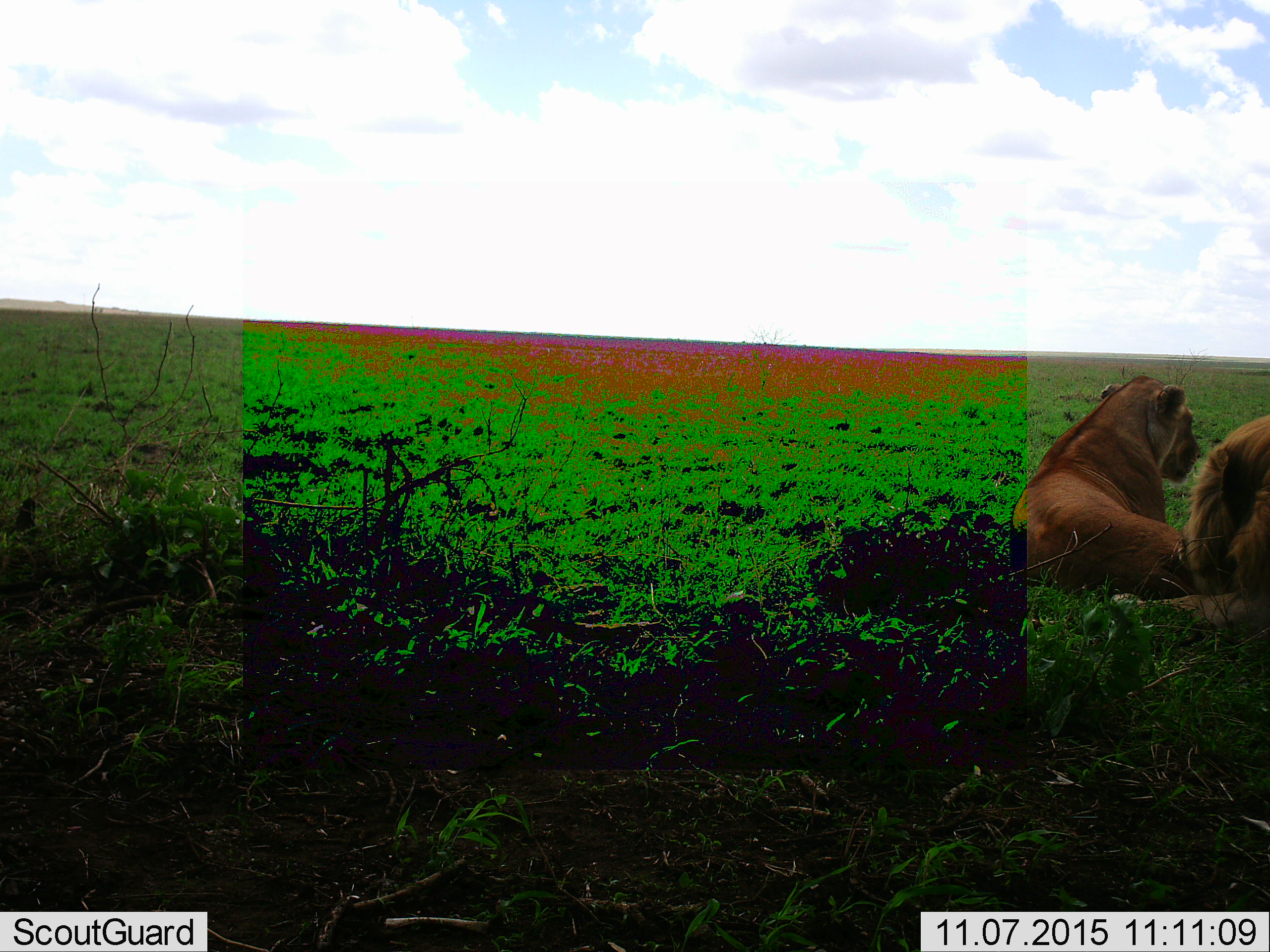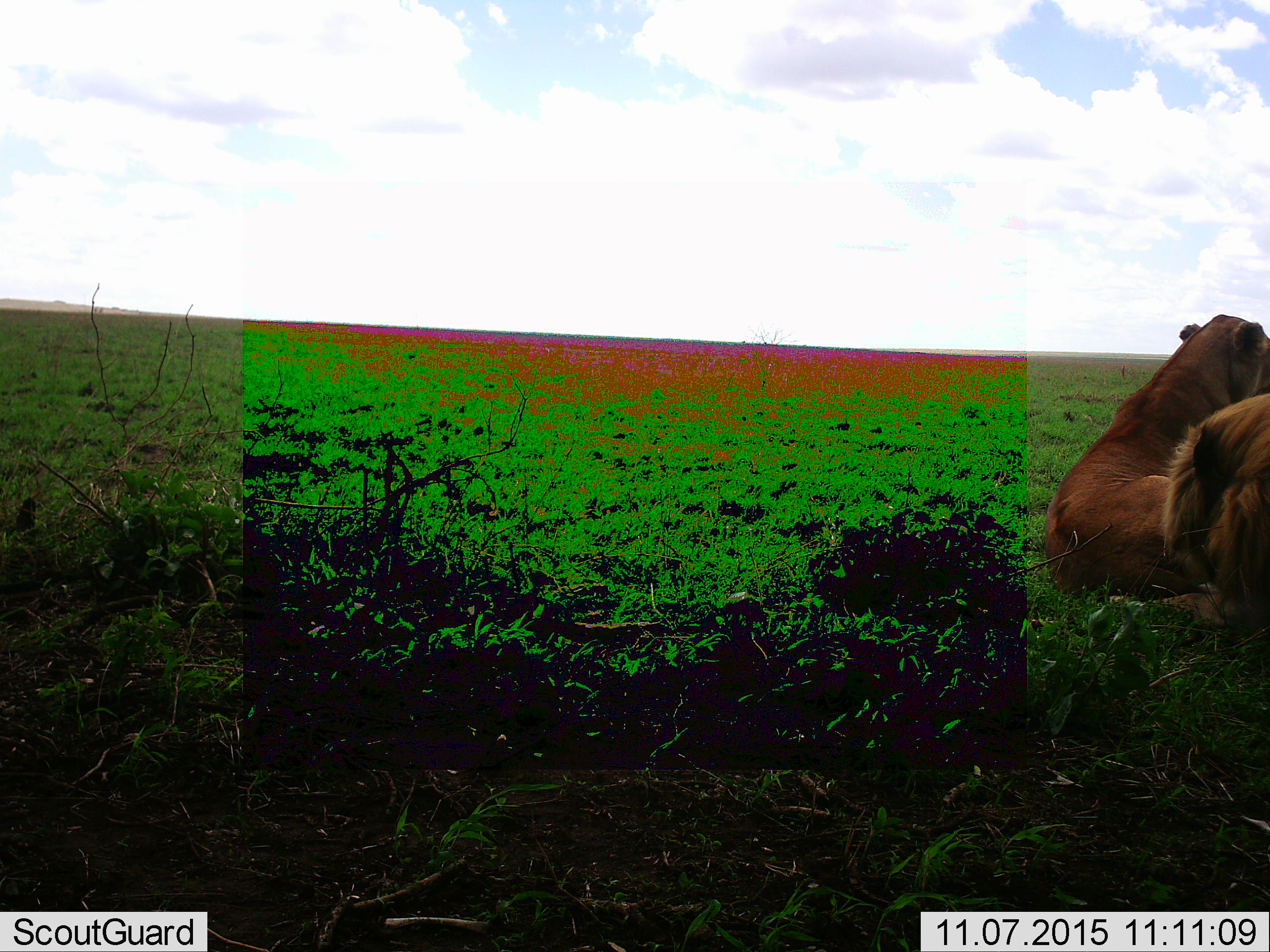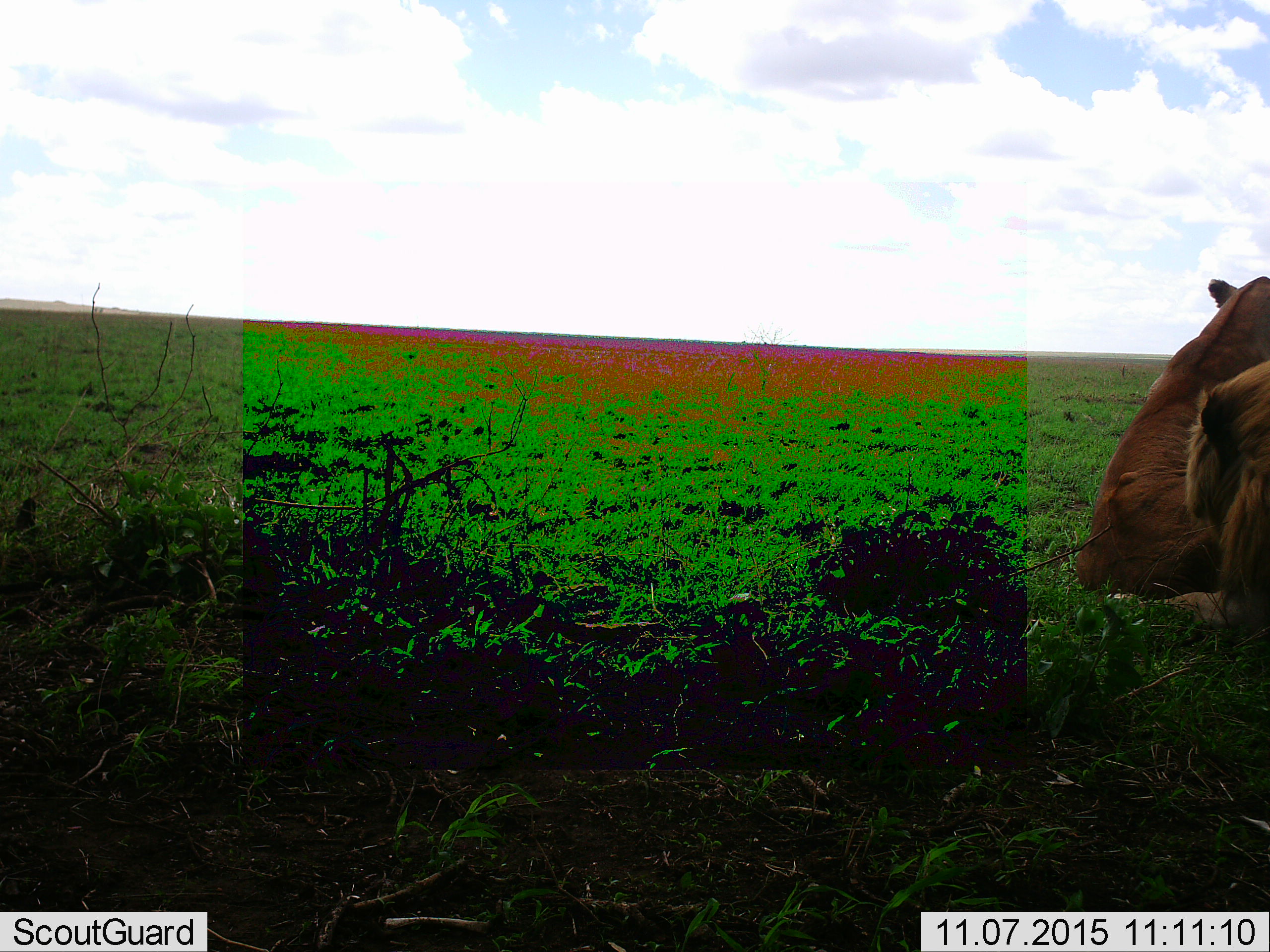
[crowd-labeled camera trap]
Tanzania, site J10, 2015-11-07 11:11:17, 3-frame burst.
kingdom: Animalia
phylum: Chordata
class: Mammalia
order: Carnivora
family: Felidae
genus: Panthera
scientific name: Panthera leo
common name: lion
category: lionfemale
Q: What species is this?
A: Lionfemale (lion) (Panthera leo).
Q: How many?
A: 1.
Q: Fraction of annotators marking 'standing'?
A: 0%.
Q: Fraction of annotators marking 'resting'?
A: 100%.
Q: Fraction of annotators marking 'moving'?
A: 0%.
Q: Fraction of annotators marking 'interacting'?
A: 10%.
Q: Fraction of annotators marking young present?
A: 0%.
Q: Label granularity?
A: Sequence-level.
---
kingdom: Animalia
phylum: Chordata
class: Mammalia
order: Carnivora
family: Felidae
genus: Panthera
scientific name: Panthera leo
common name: lion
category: lionmale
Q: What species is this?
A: Lionmale (lion) (Panthera leo).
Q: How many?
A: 1.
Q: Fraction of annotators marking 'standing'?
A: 0%.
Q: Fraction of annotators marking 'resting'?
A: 100%.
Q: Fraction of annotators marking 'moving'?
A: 0%.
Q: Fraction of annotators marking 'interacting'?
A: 12%.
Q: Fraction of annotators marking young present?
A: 0%.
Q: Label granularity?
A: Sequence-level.